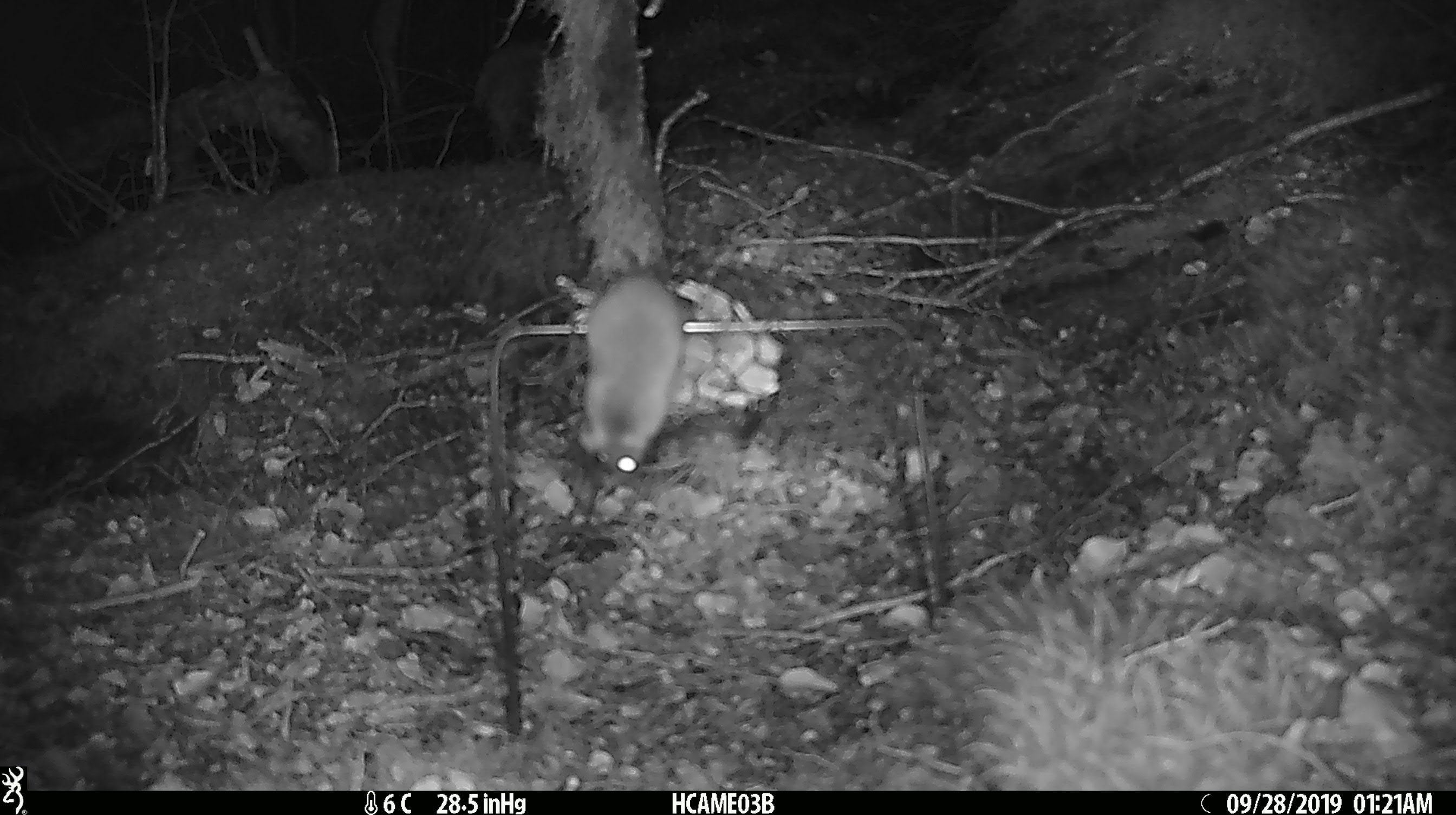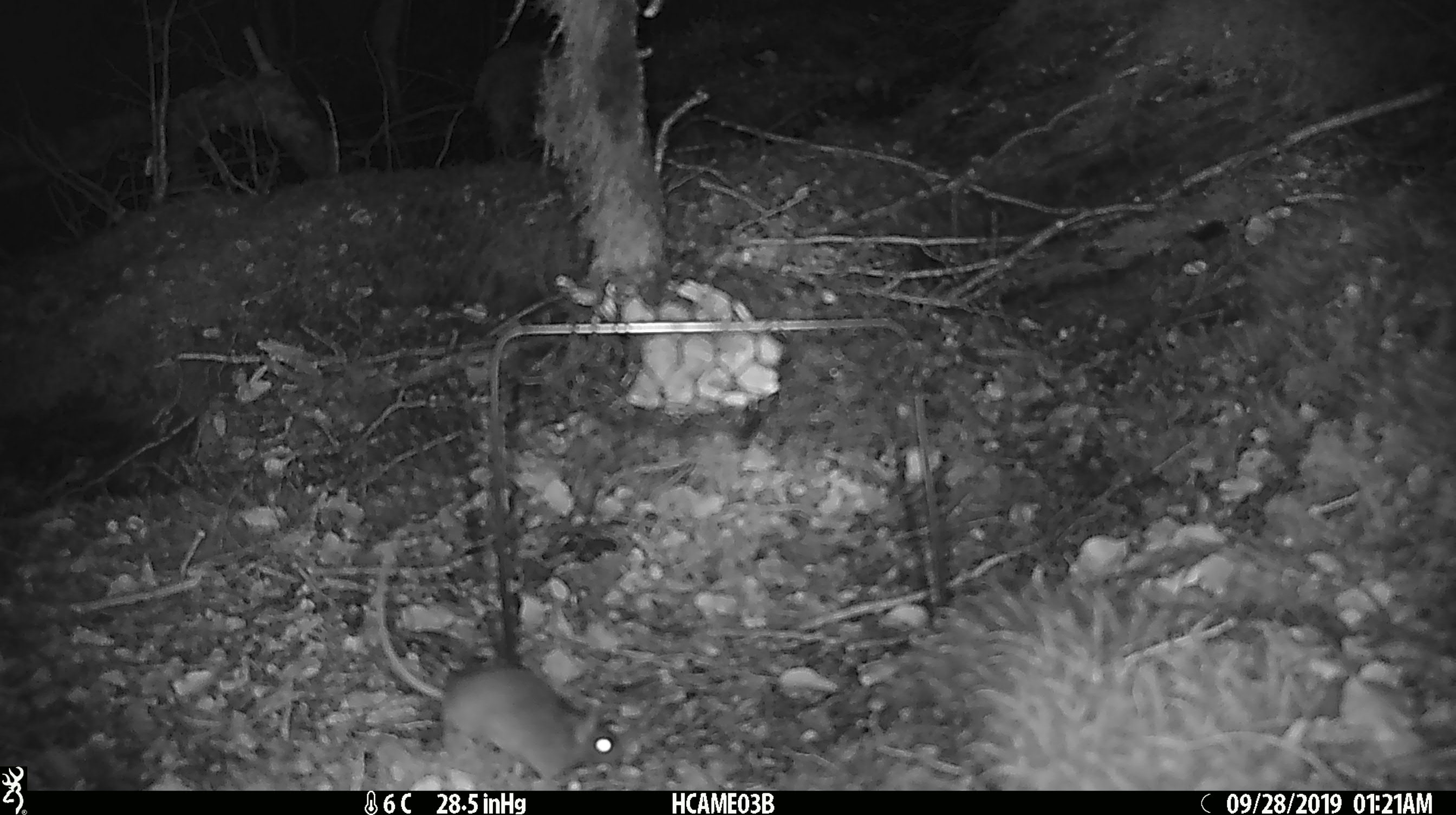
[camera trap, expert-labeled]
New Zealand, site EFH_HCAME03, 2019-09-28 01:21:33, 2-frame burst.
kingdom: Animalia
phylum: Chordata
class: Mammalia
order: Rodentia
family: Muridae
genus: Mus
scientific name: Mus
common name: mouse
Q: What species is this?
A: Mouse (Mus).